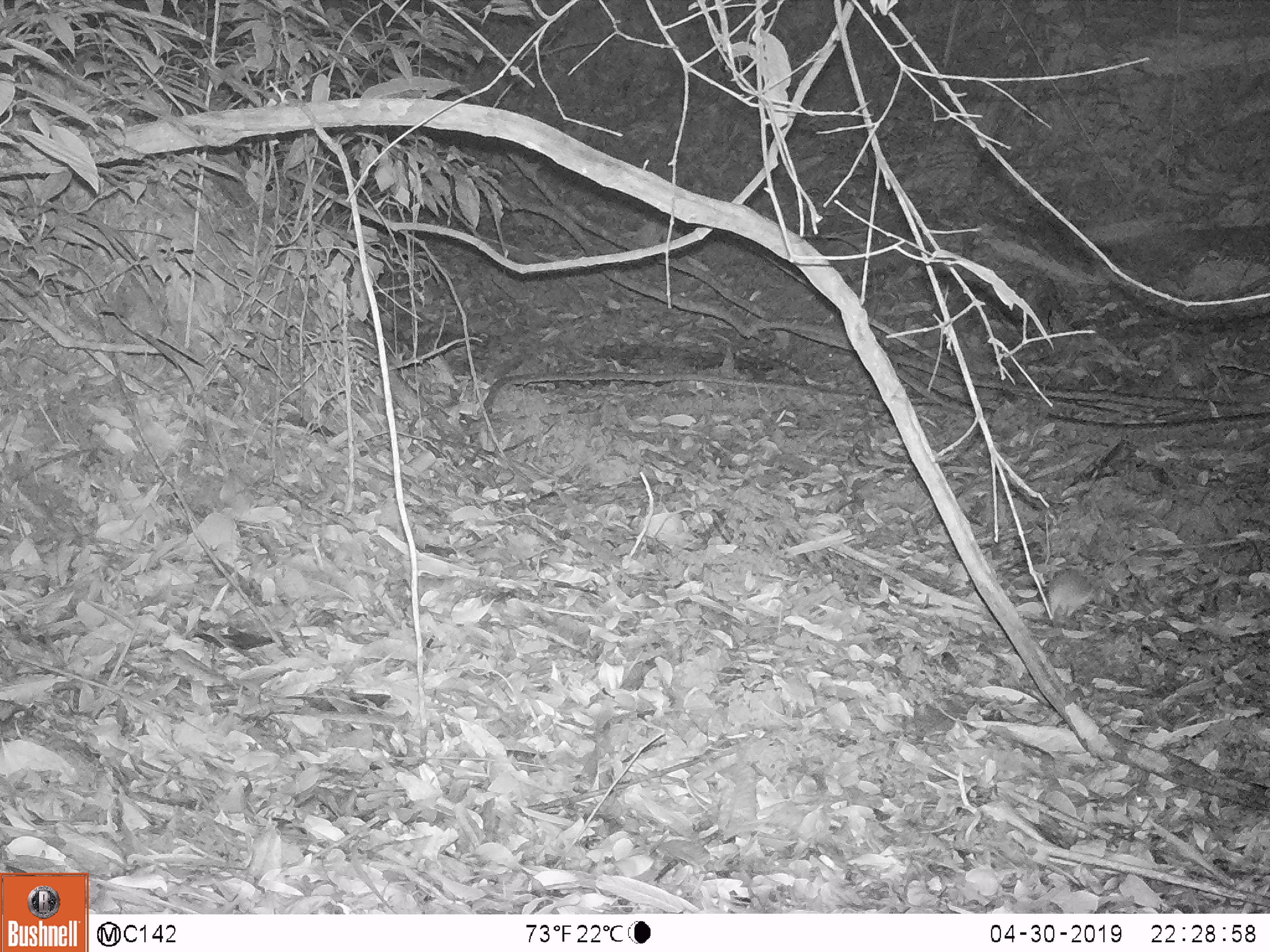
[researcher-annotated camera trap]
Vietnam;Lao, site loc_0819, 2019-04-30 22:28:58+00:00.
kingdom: Animalia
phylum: Chordata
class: Mammalia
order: Rodentia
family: Muridae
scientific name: Muridae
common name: old-world mice and rats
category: unidentified murid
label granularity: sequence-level